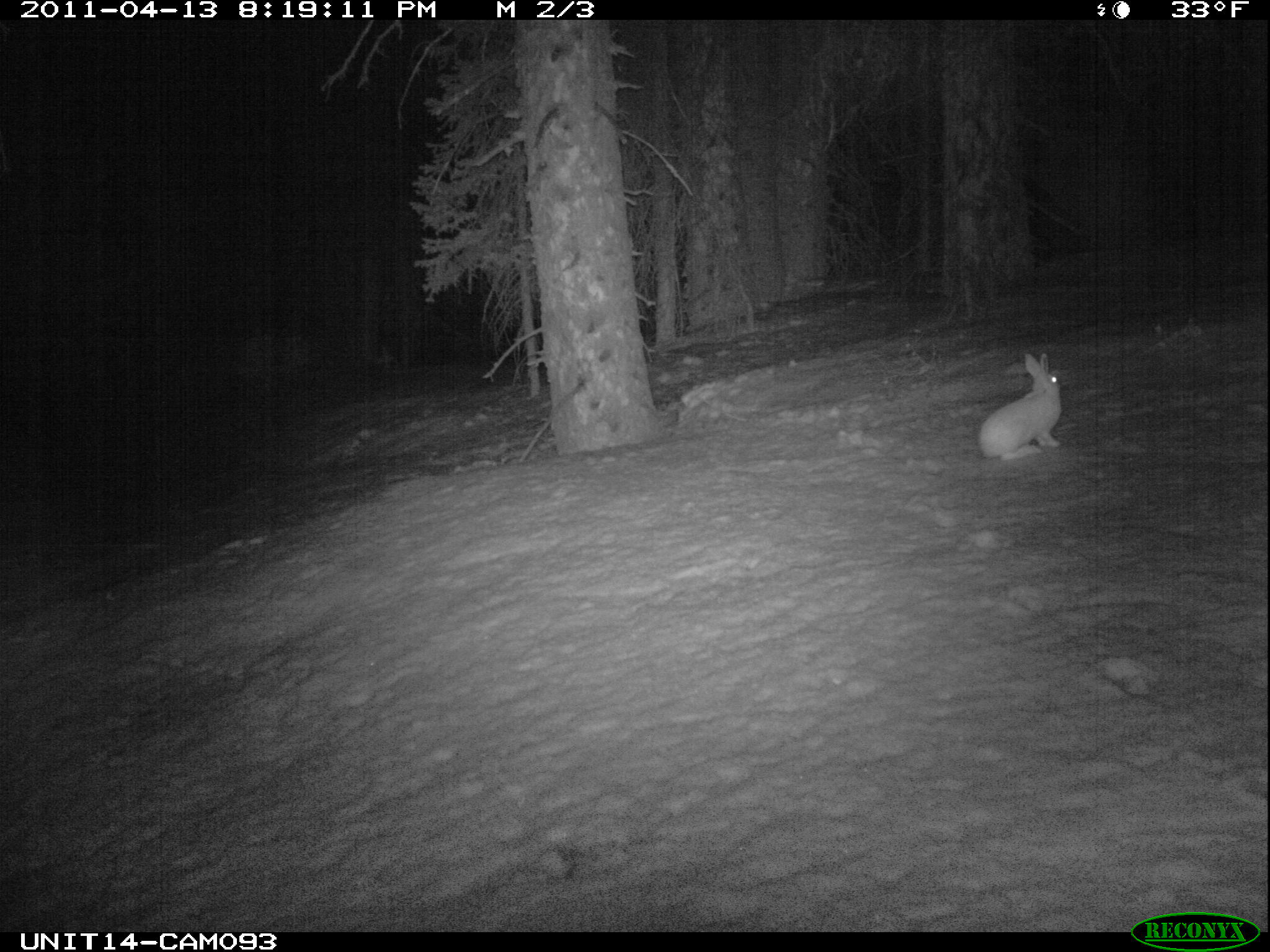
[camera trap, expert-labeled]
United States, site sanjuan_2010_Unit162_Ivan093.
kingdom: Animalia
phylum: Chordata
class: Mammalia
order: Lagomorpha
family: Leporidae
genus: Lepus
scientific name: Lepus americanus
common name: snowshoe hare